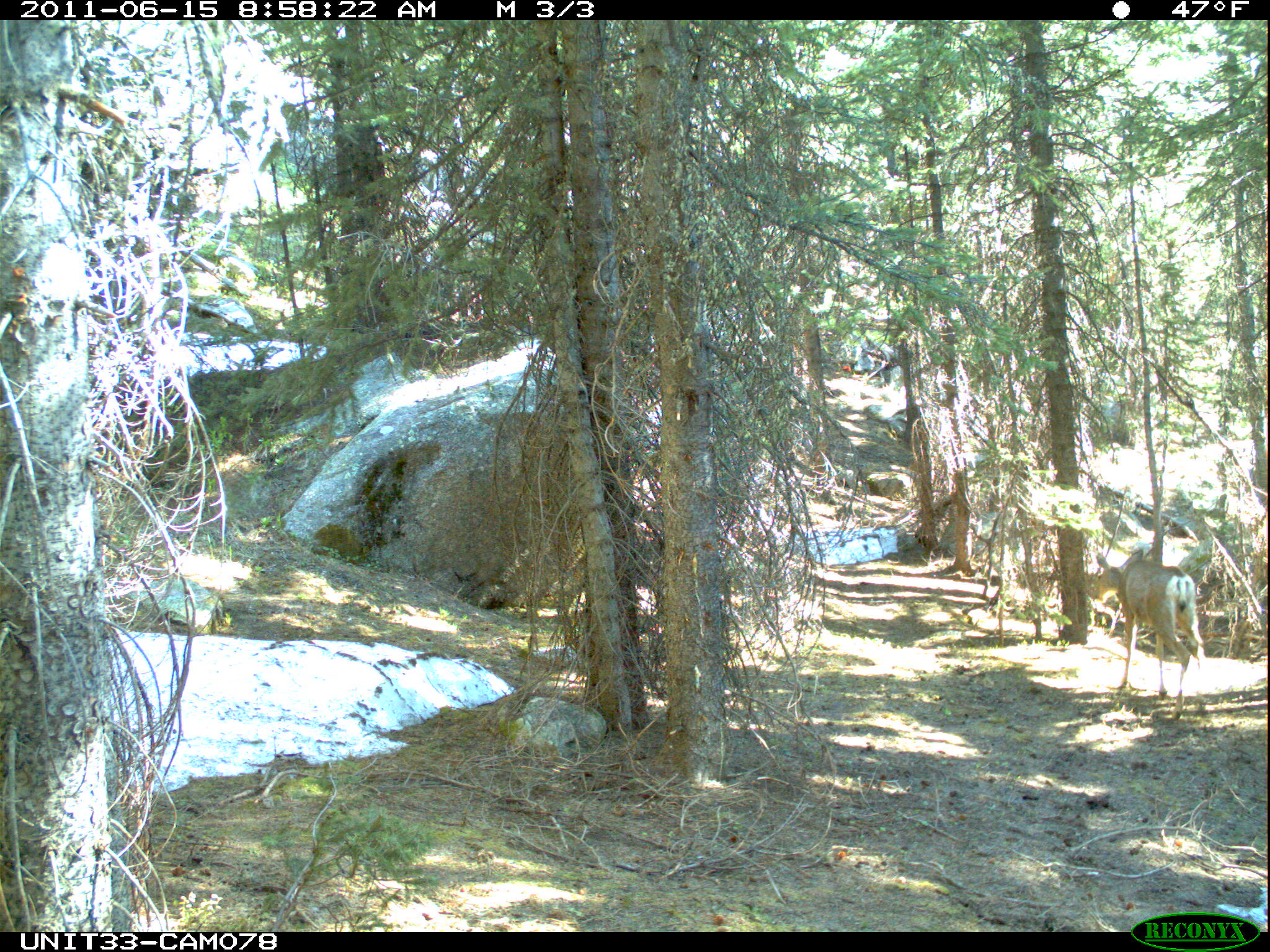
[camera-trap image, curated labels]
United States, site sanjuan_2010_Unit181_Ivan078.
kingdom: Animalia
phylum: Chordata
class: Mammalia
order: Artiodactyla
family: Cervidae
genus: Odocoileus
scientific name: Odocoileus hemionus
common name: mule deer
Odocoileus hemionus (mule deer).